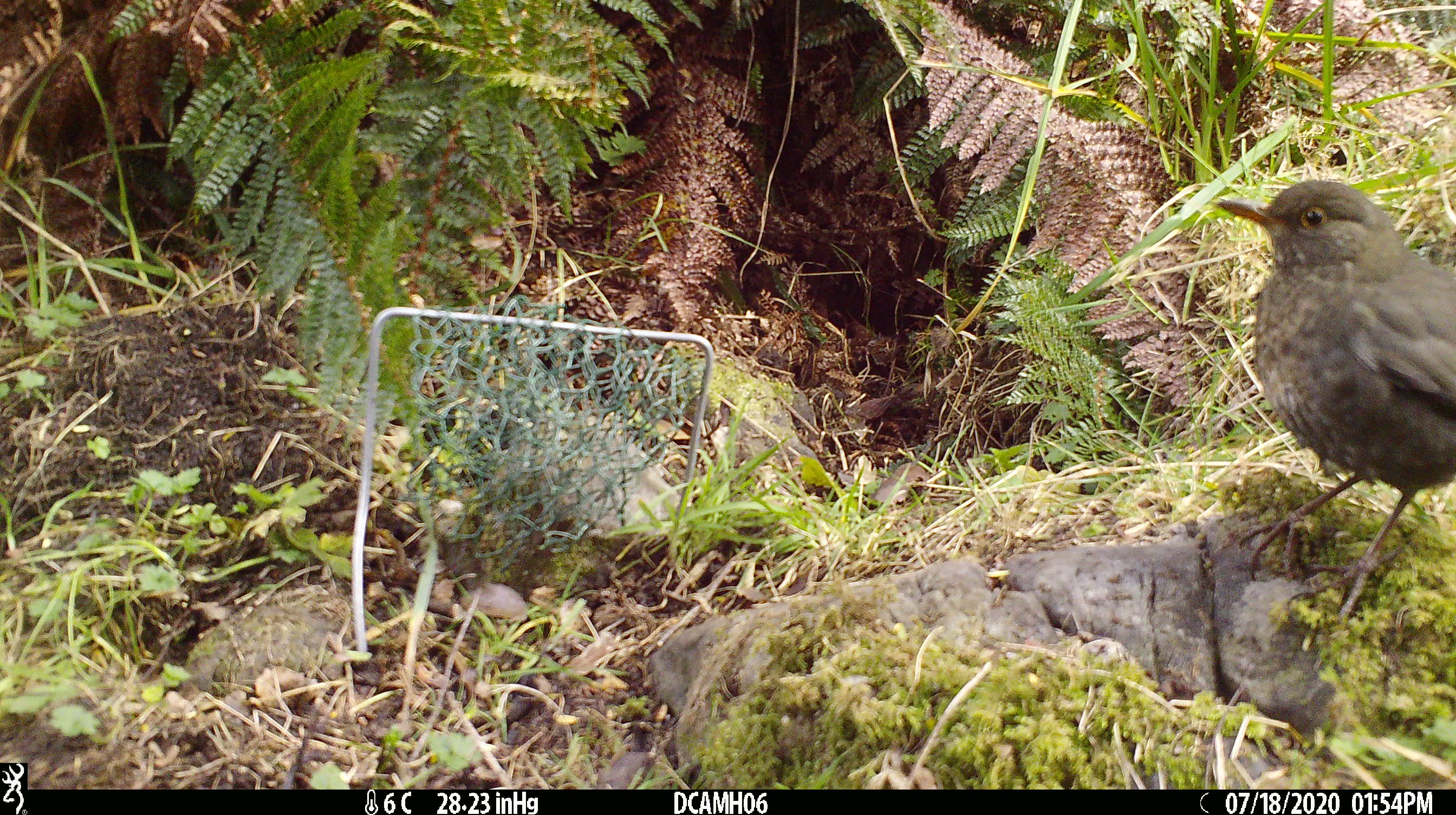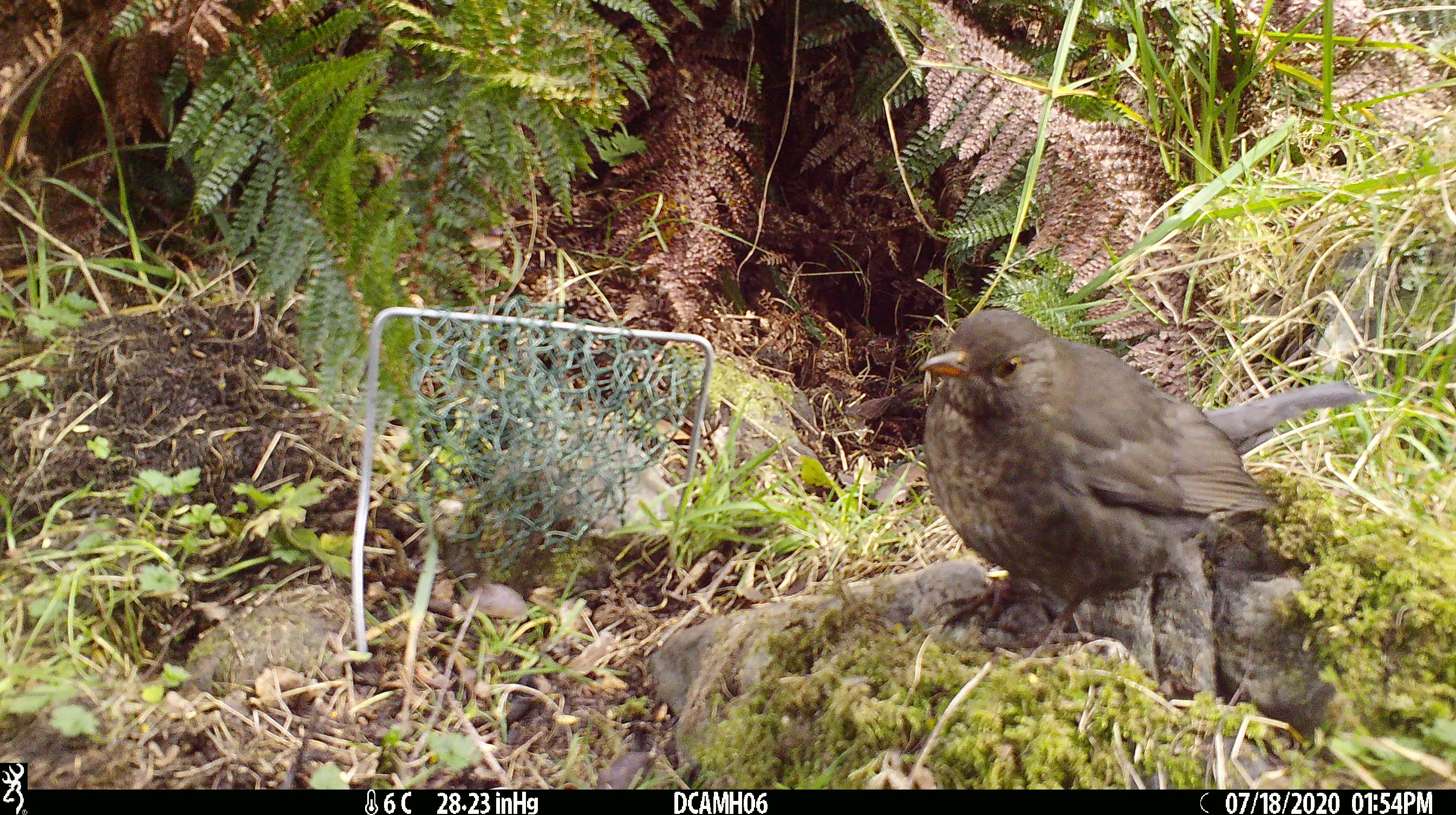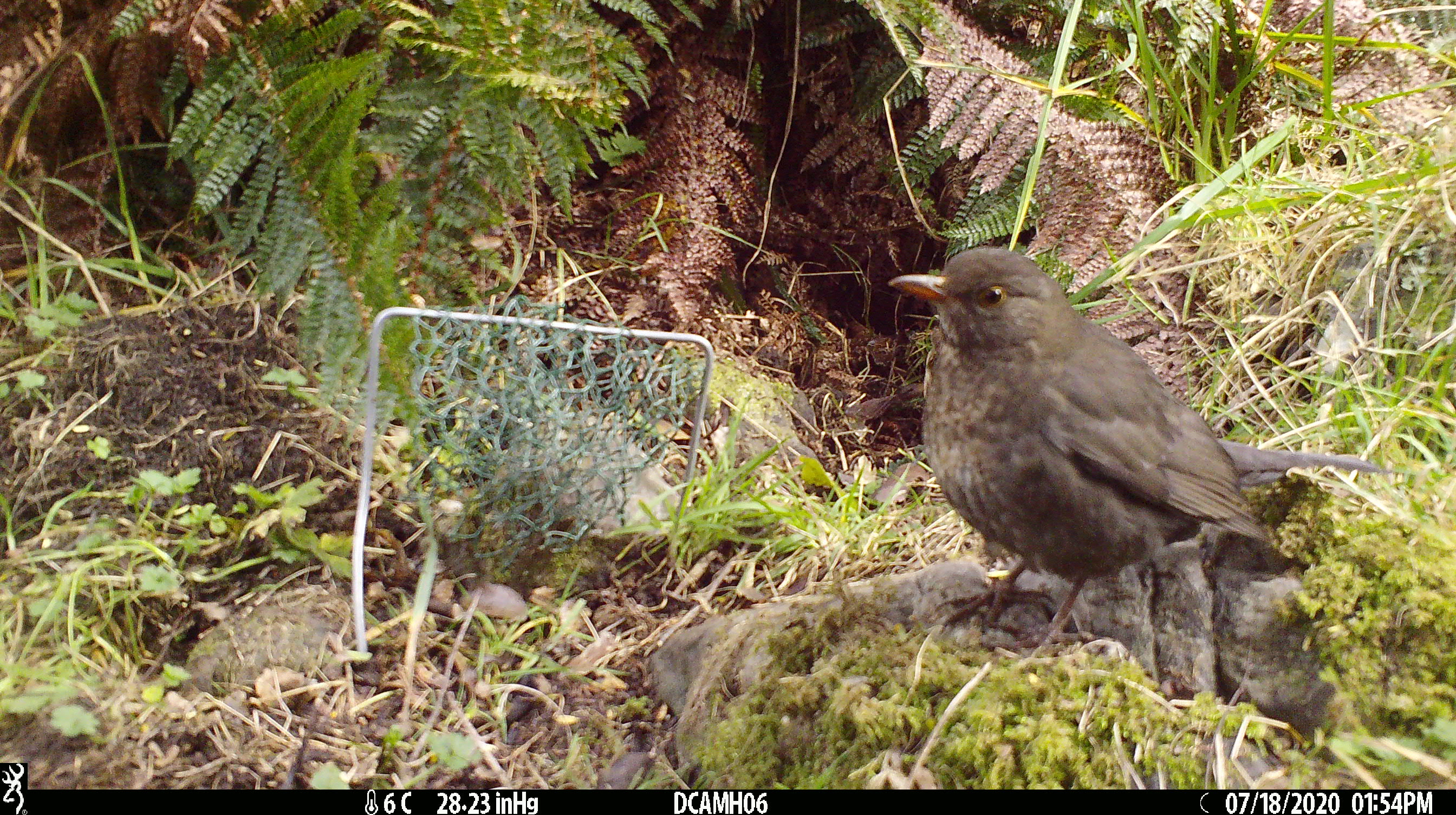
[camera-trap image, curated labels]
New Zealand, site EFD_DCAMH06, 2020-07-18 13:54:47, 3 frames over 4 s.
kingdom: Animalia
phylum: Chordata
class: Aves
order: Passeriformes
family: Turdidae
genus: Turdus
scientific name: Turdus philomelos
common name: song thrush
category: thrush